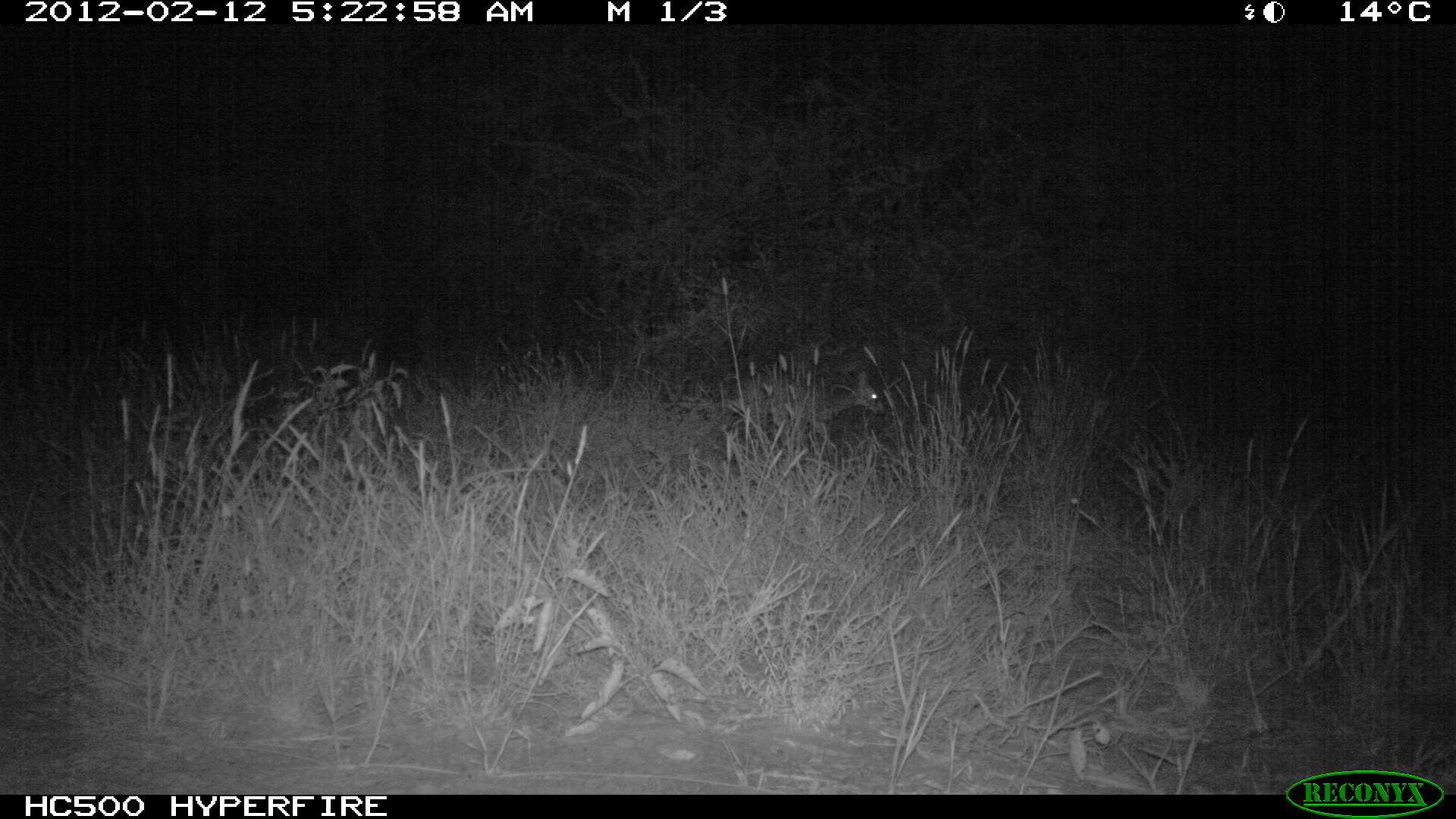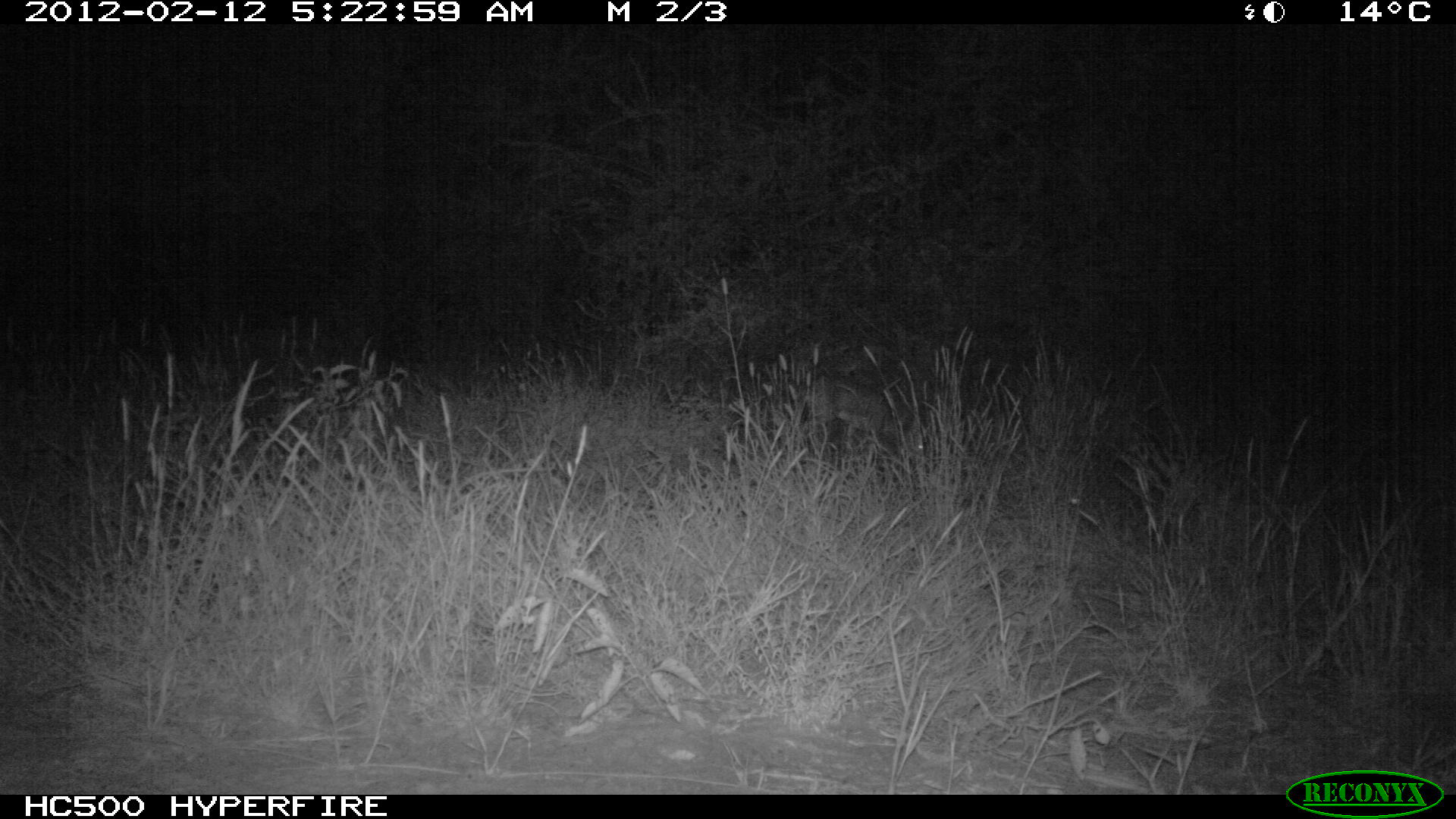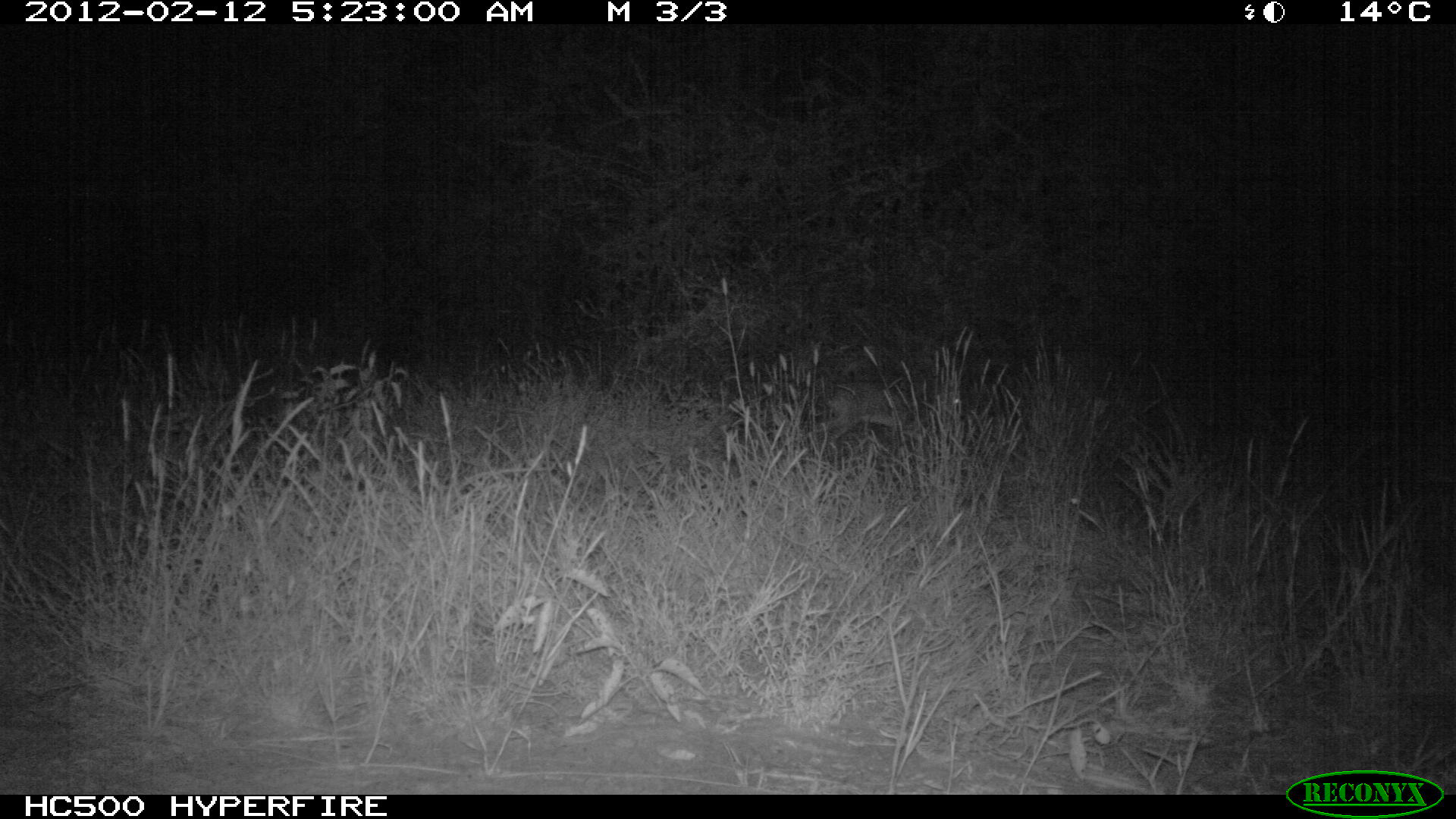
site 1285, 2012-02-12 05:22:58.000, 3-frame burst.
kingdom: Animalia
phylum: Chordata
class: Mammalia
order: Artiodactyla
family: Bovidae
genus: Madoqua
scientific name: Madoqua guentheri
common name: günther's dik-dik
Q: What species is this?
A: Madoqua guentheri (günther's dik-dik).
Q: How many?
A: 1.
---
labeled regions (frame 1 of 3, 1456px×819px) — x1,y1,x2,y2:
madoqua guentheri: 728,371,883,421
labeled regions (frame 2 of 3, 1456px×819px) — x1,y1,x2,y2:
madoqua guentheri: 803,373,930,464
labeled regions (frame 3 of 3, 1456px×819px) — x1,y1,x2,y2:
madoqua guentheri: 809,374,964,448